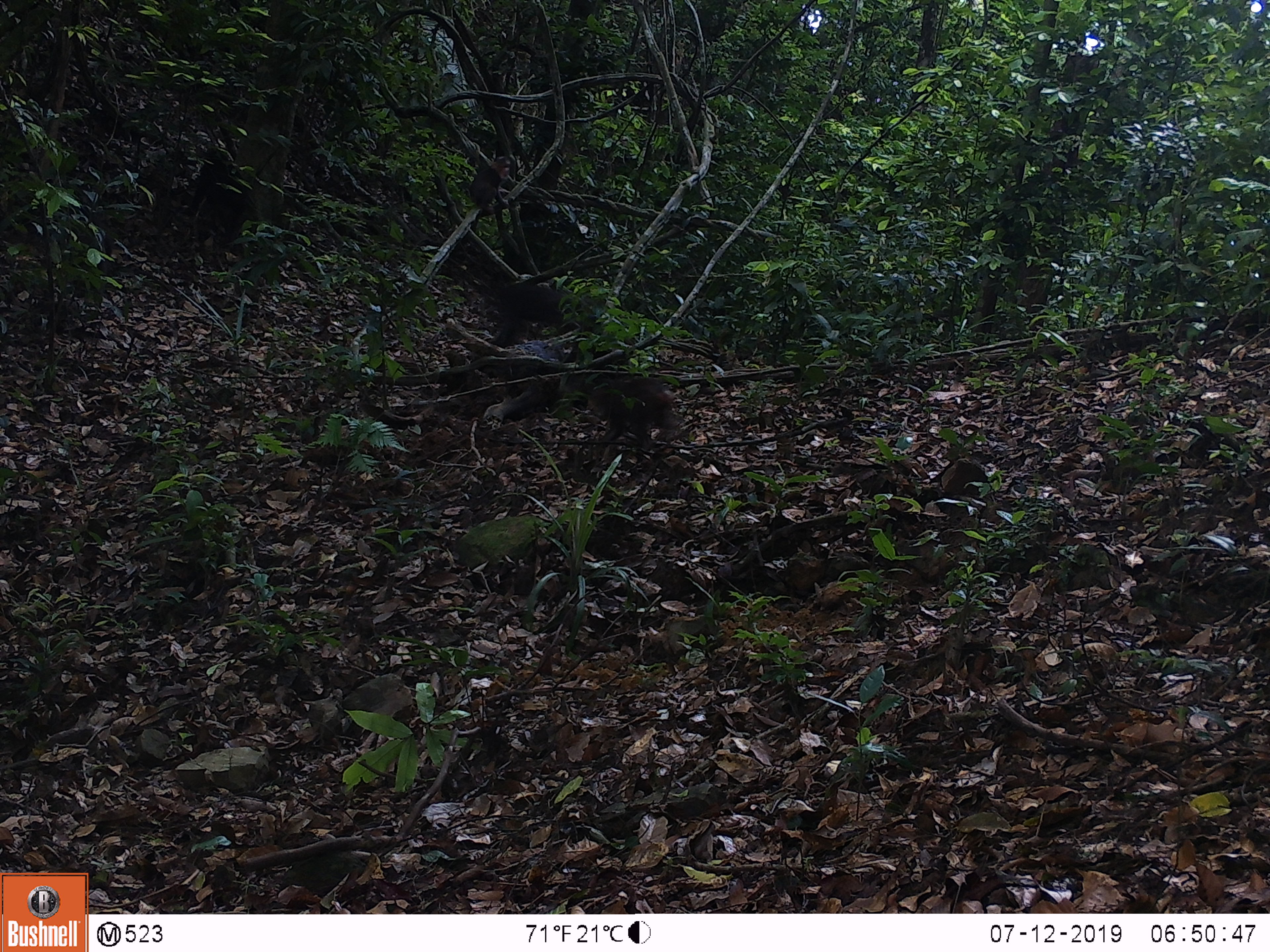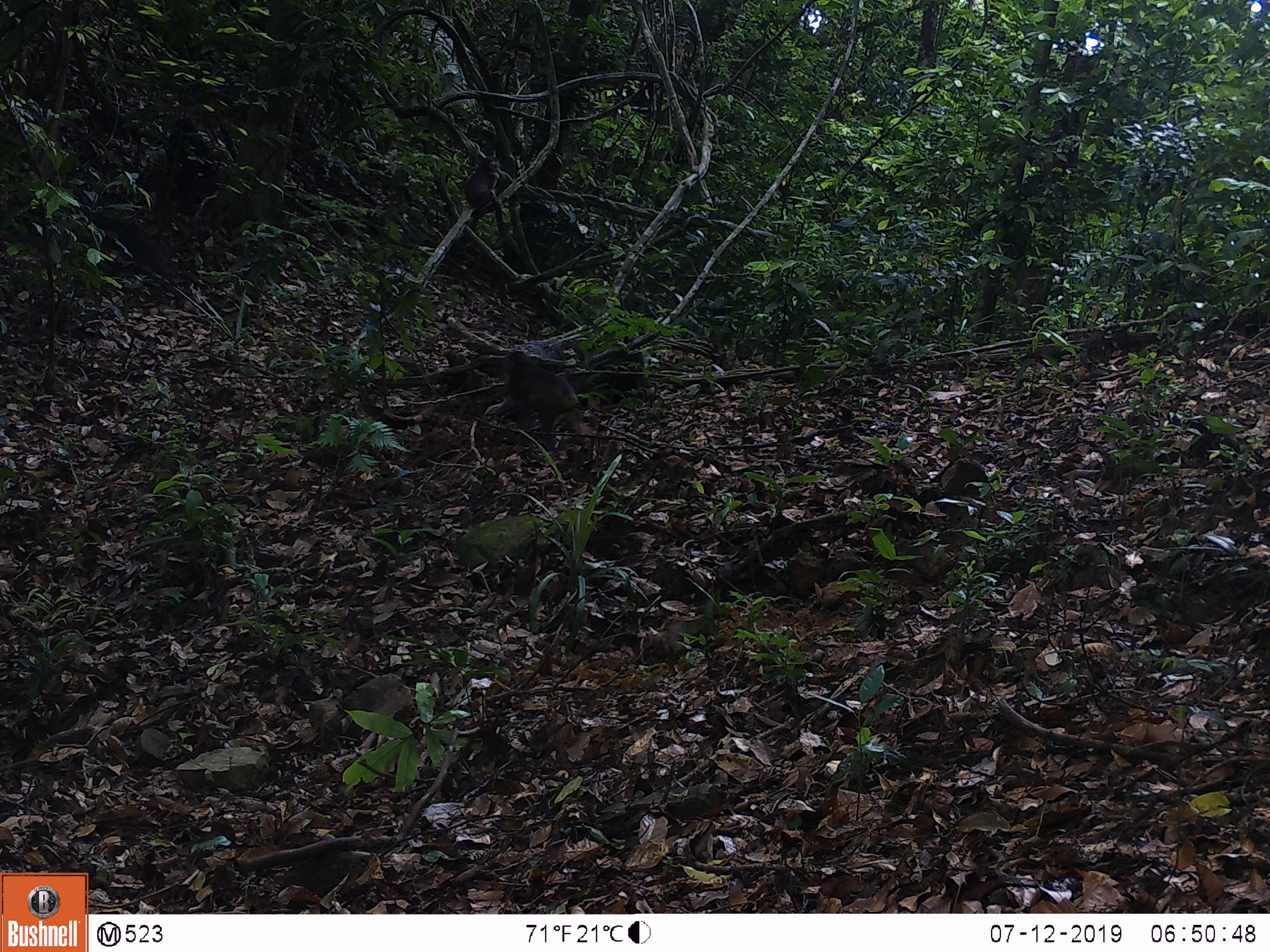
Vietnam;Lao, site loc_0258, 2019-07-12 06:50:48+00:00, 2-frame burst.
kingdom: Animalia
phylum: Chordata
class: Mammalia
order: Primates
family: Cercopithecidae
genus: Macaca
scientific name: Macaca arctoides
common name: stump-tailed macaque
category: stump tailed macaque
Stump tailed macaque (stump-tailed macaque) (Macaca arctoides). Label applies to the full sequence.